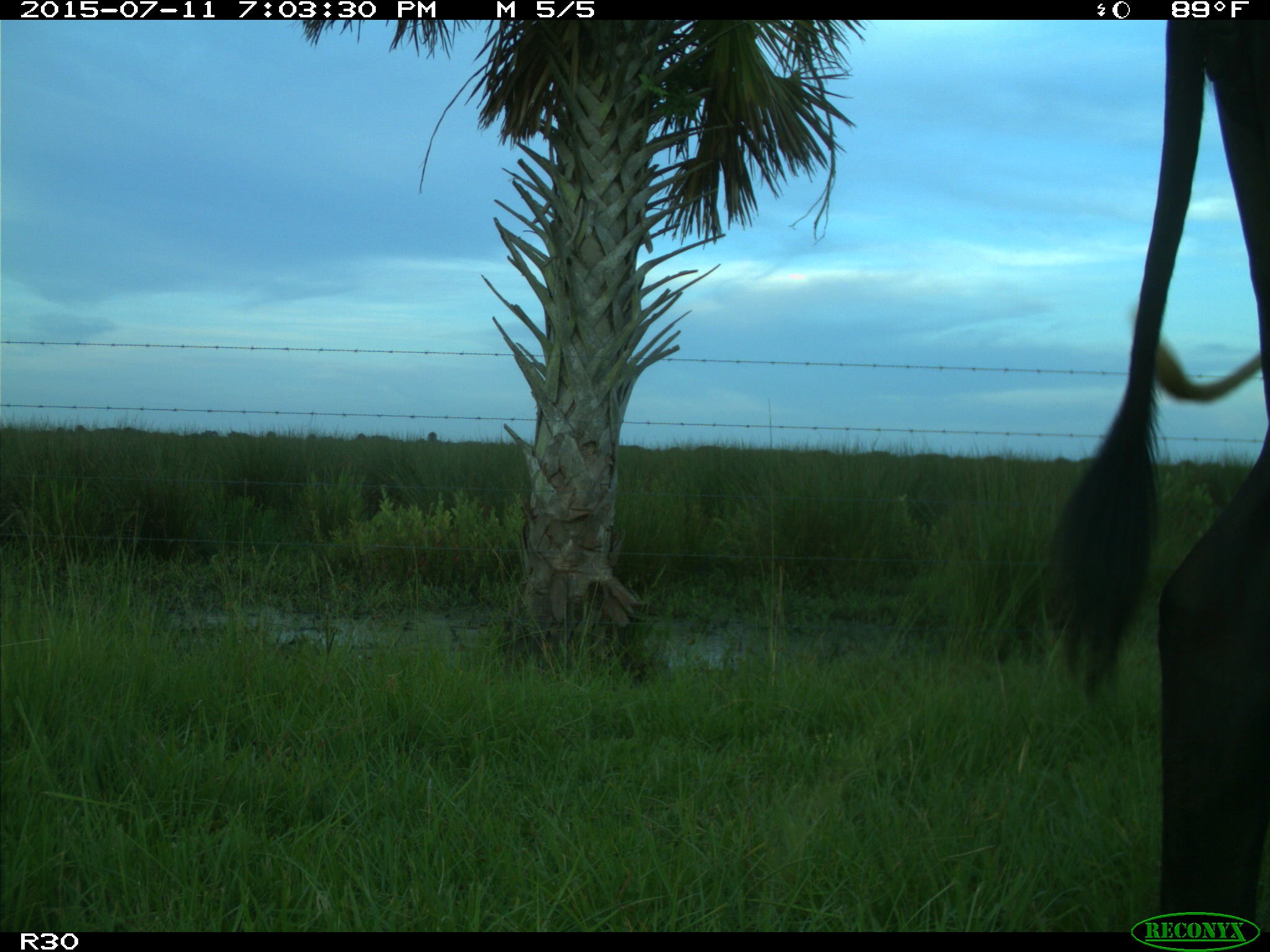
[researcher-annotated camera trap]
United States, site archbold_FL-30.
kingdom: Animalia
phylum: Chordata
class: Mammalia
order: Artiodactyla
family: Bovidae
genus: Bos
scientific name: Bos taurus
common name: domestic cow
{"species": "Bos taurus (domestic cow)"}